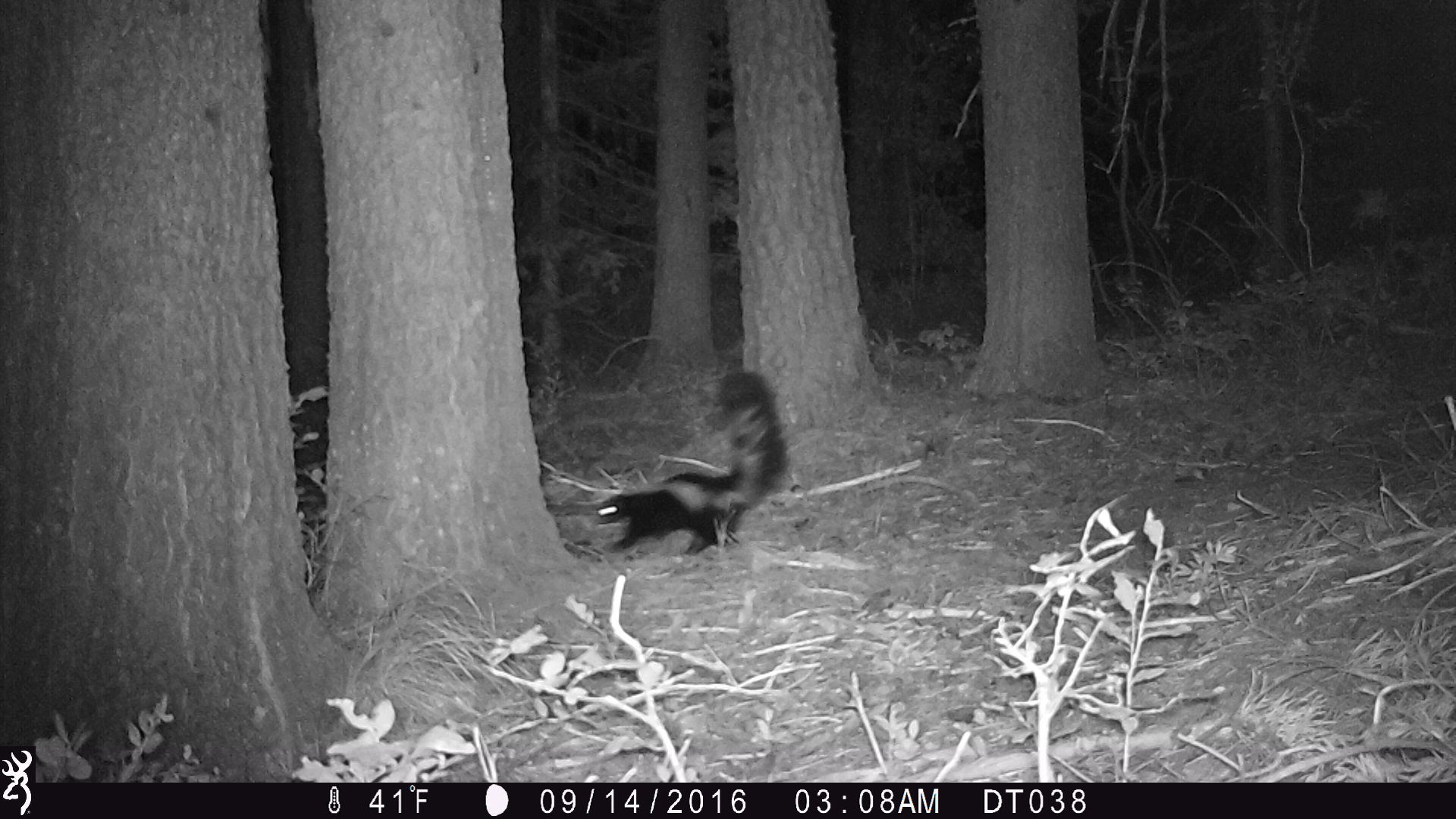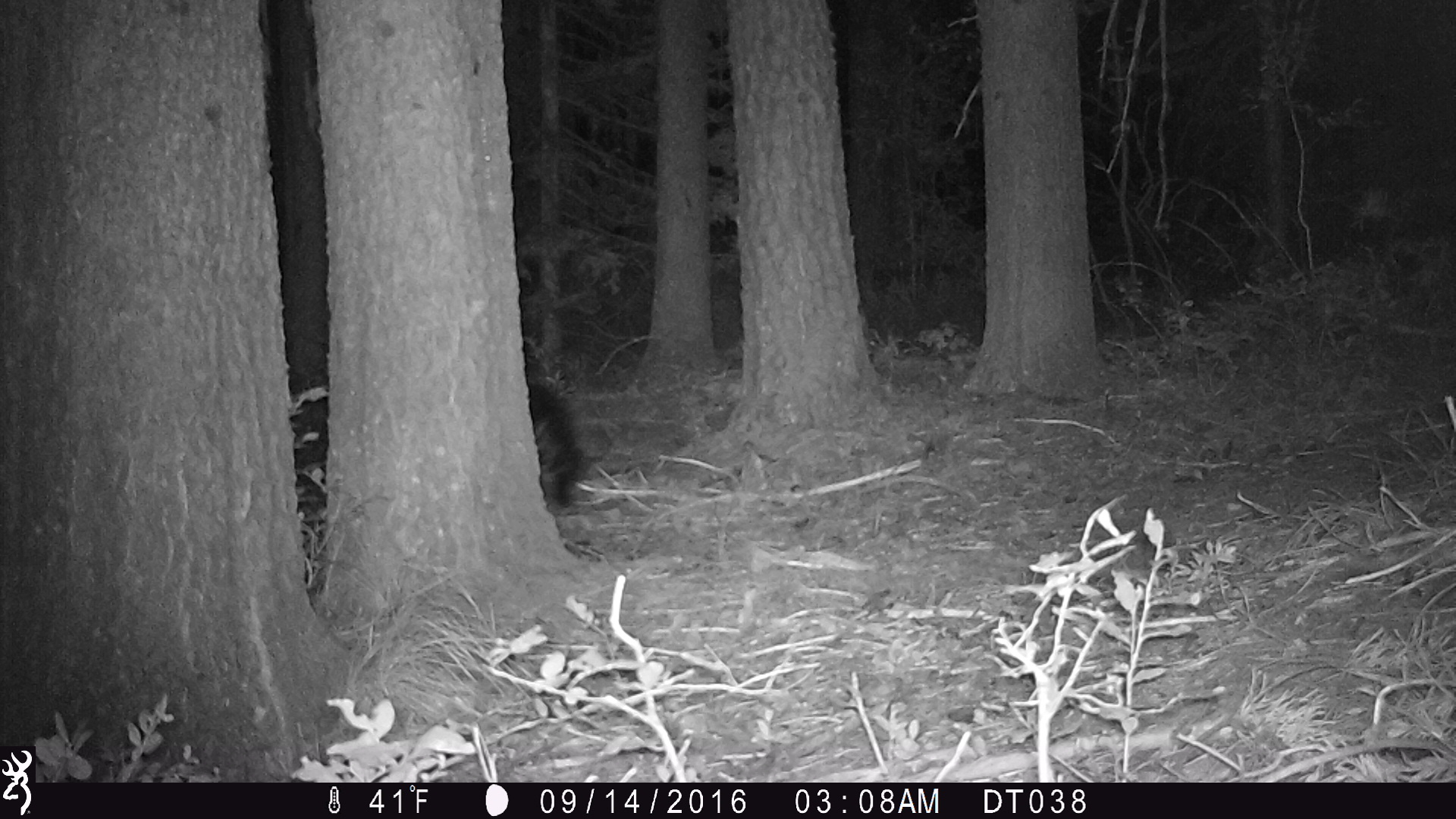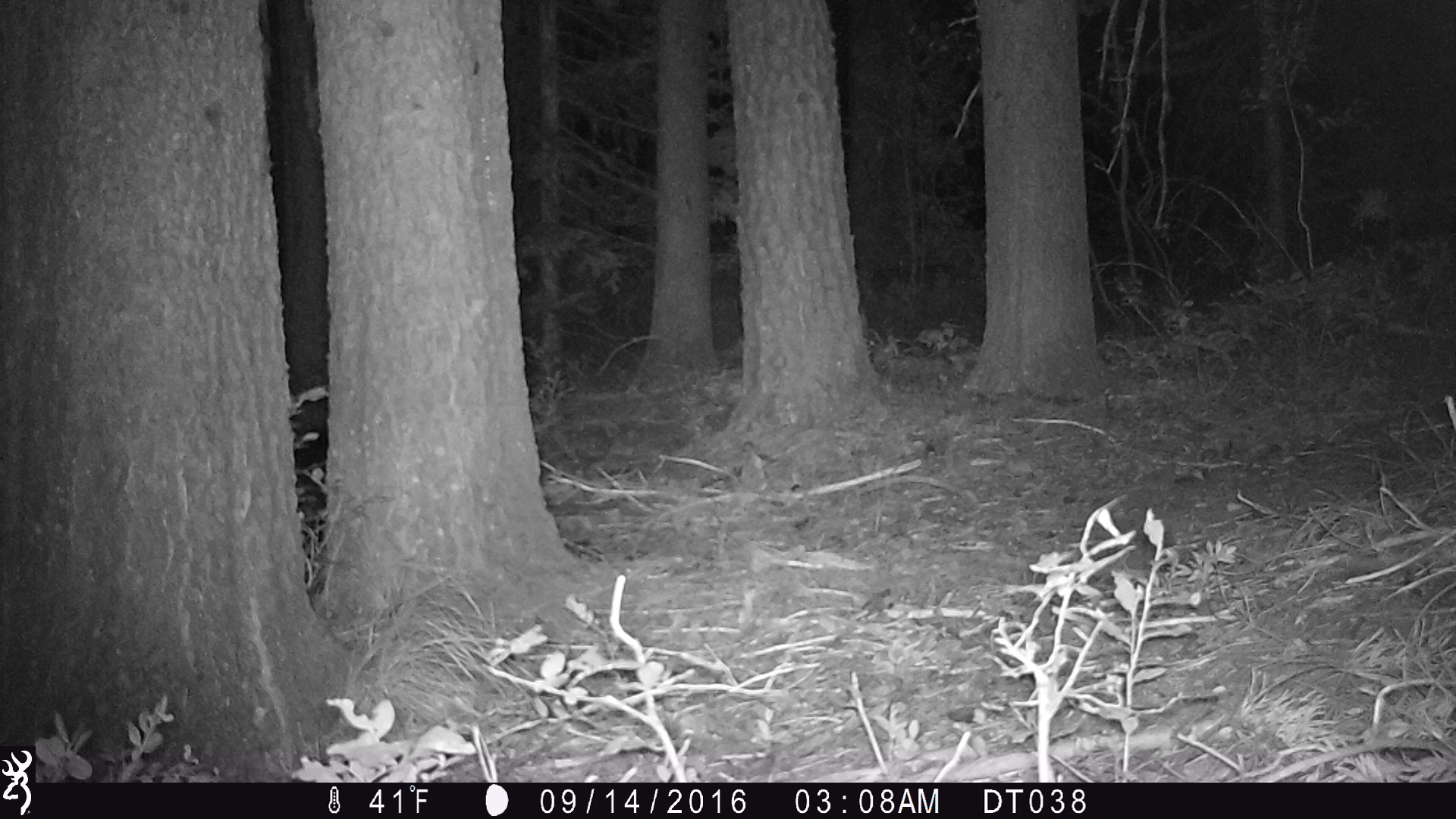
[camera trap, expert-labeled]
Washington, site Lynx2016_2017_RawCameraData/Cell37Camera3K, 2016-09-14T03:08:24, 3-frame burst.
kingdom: Animalia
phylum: Chordata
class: Mammalia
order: Carnivora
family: Mephitidae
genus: Mephitis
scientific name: Mephitis mephitis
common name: striped skunk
Mephitis mephitis (striped skunk). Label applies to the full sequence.